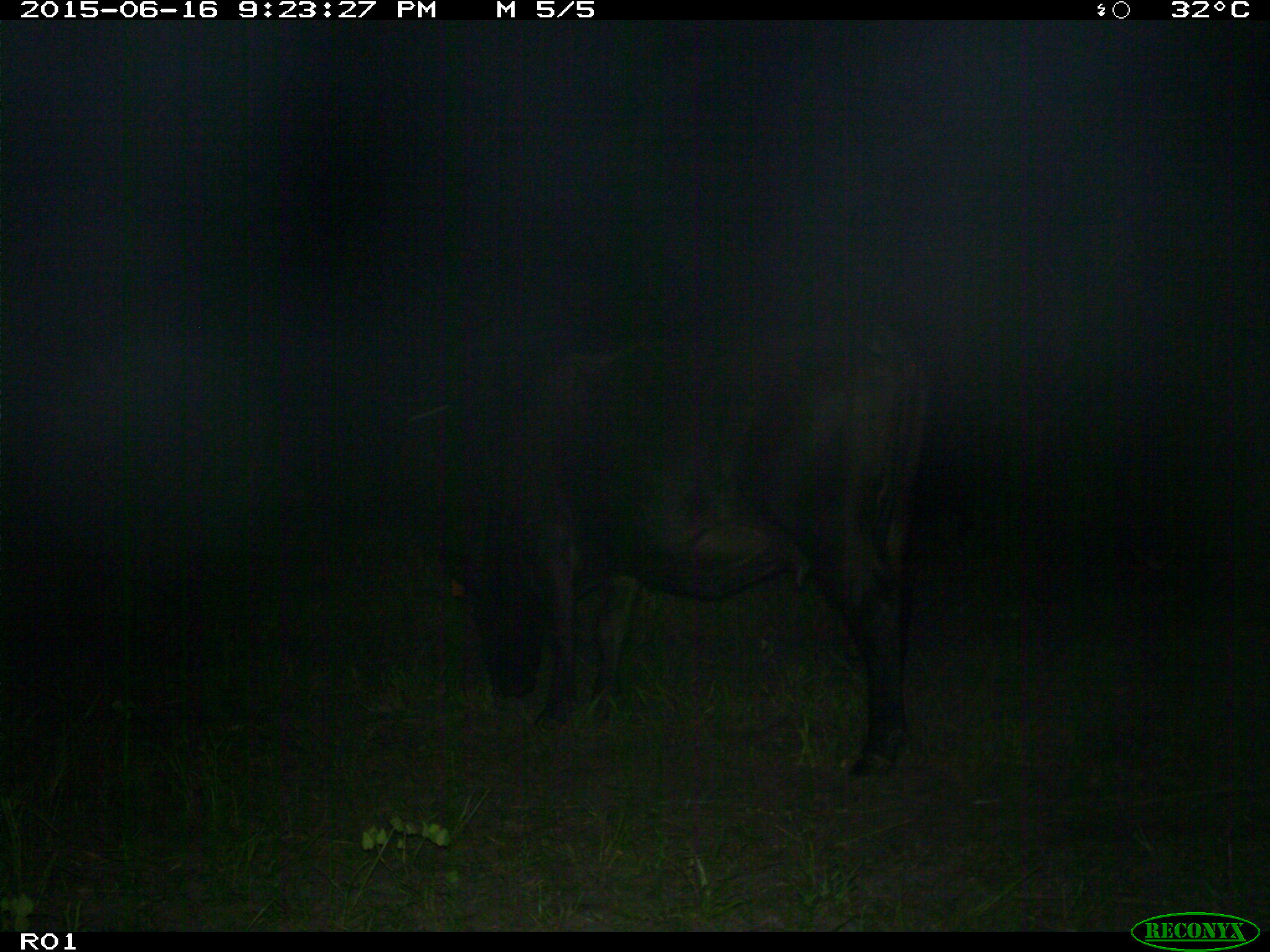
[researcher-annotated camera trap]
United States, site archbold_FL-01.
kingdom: Animalia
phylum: Chordata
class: Mammalia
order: Artiodactyla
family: Bovidae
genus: Bos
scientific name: Bos taurus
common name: domestic cow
Bos taurus (domestic cow).